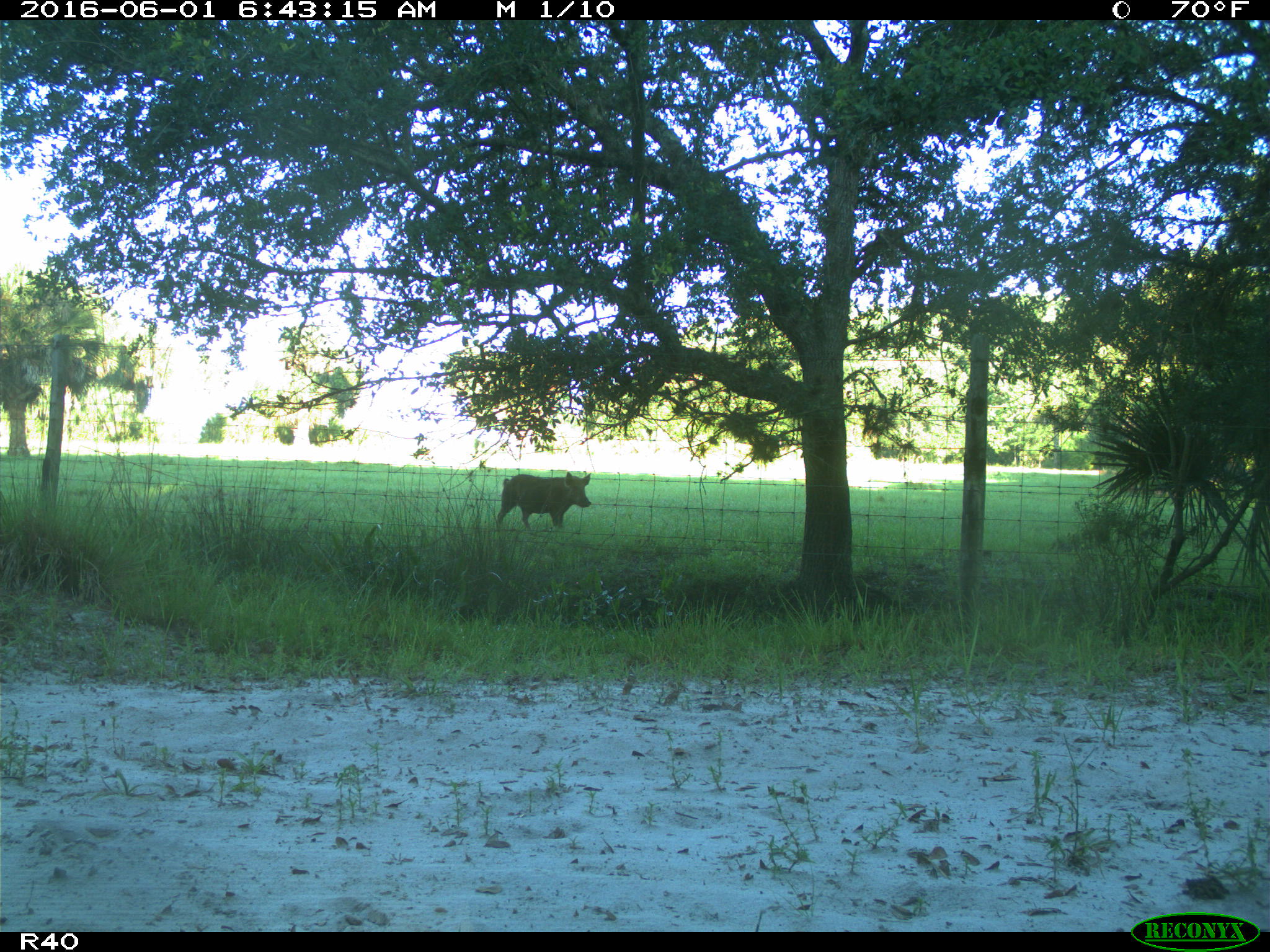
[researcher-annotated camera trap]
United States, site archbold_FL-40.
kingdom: Animalia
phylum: Chordata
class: Mammalia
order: Artiodactyla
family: Suidae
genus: Sus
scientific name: Sus scrofa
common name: wild boar